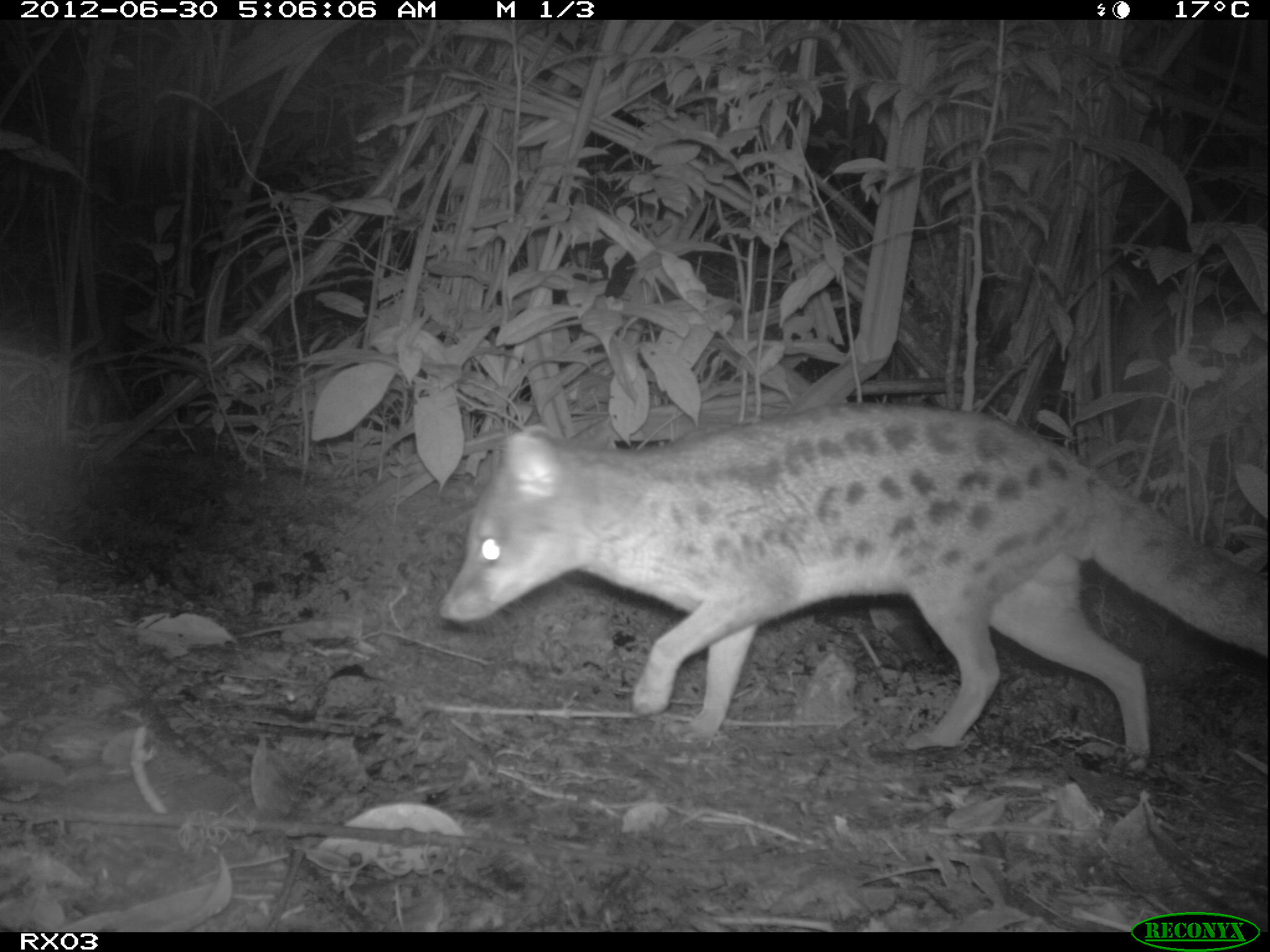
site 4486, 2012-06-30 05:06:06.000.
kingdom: Animalia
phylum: Chordata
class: Mammalia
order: Carnivora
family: Eupleridae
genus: Fossa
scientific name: Fossa fossana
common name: fanaloka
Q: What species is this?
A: Fossa fossana (fanaloka).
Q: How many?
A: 1.